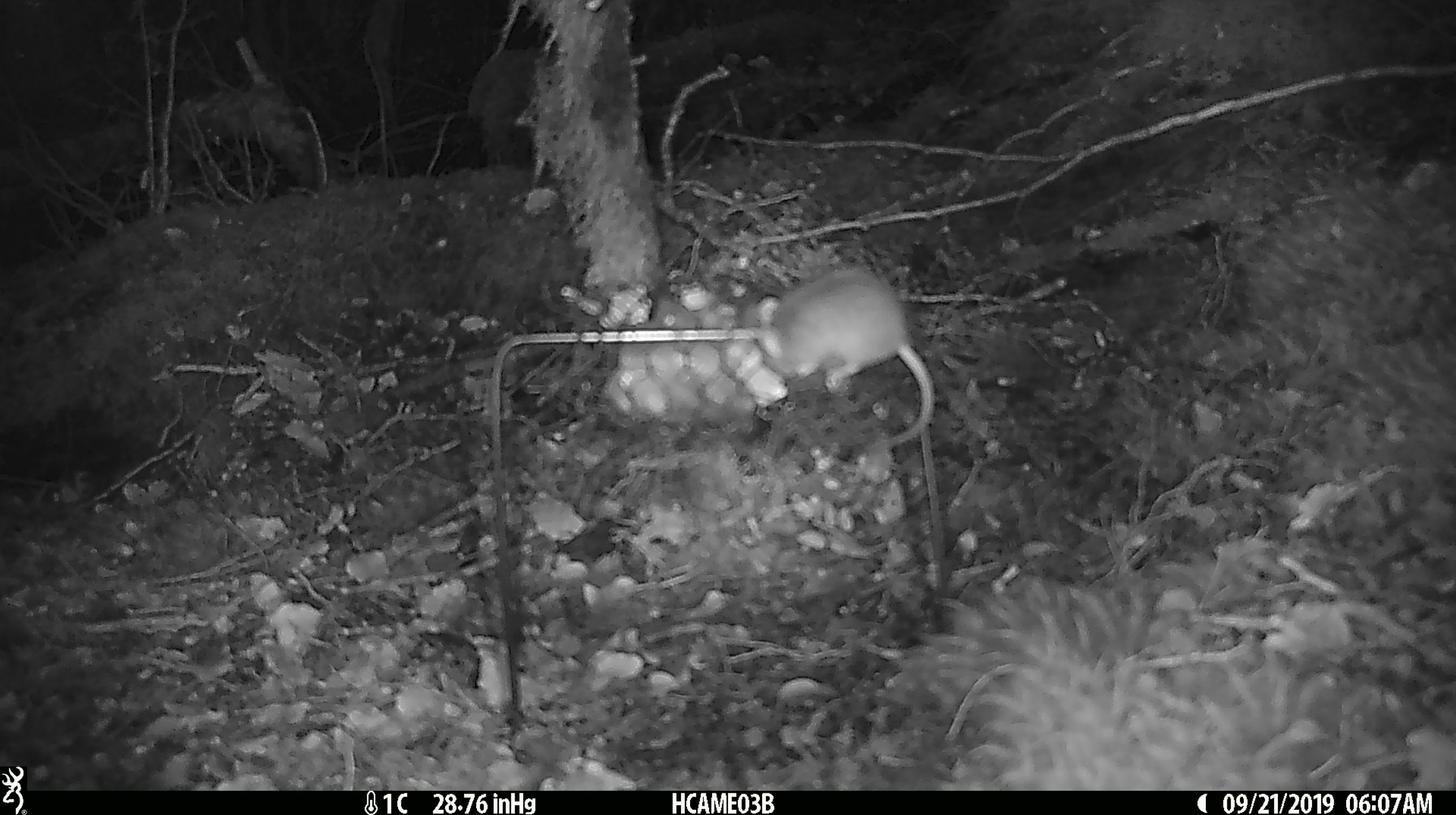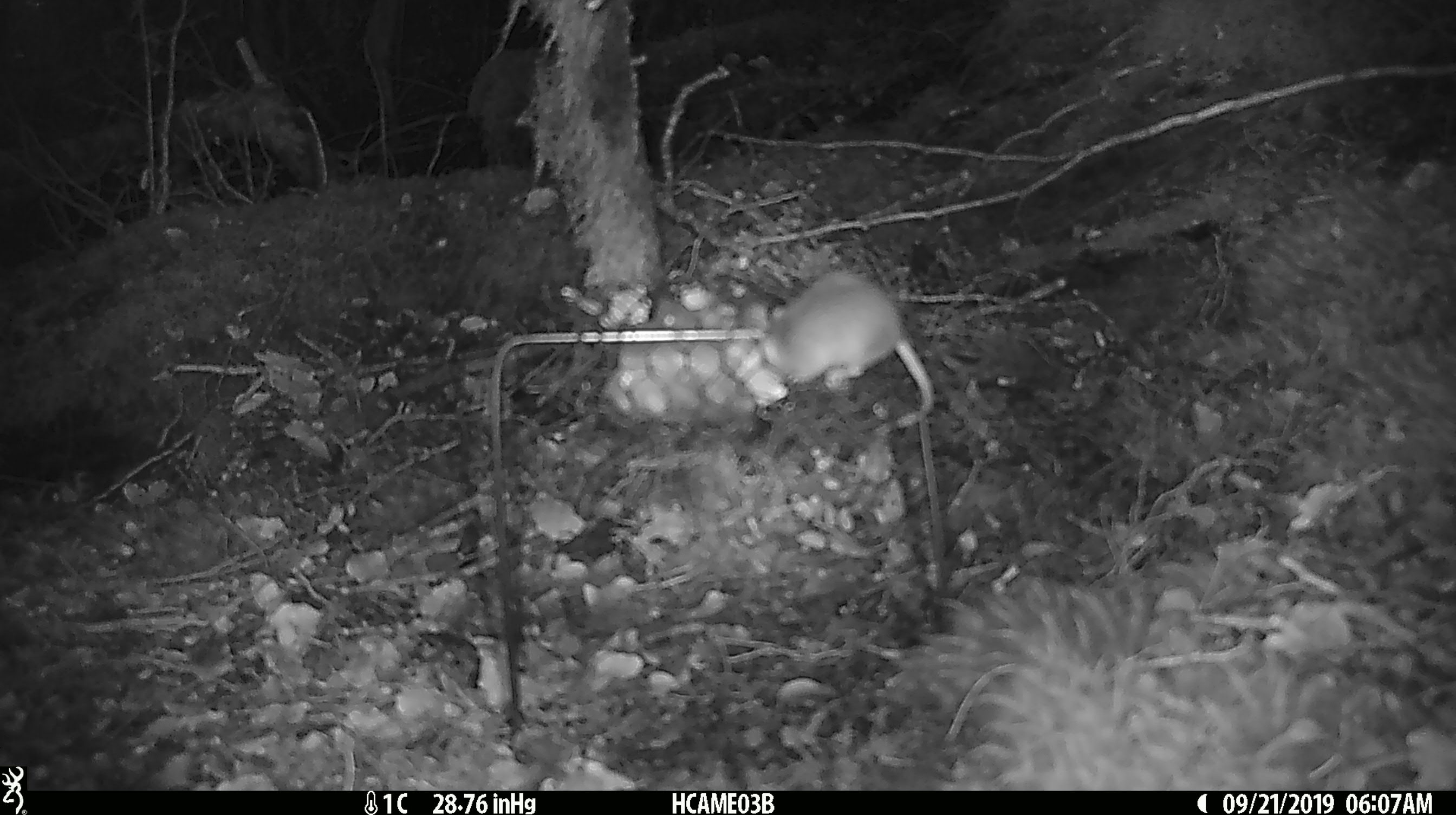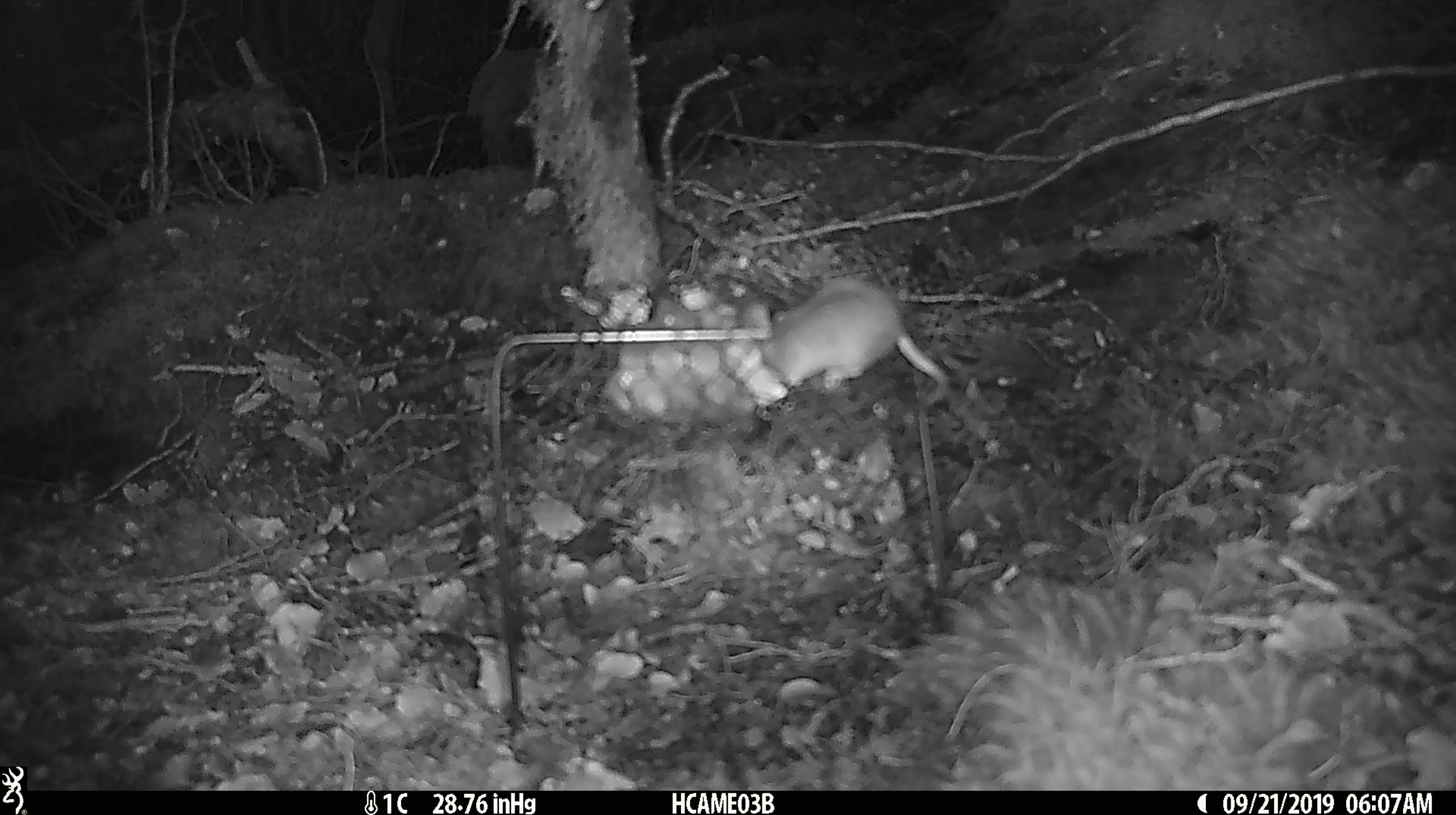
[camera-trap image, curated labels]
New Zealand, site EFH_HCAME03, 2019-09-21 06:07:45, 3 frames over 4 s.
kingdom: Animalia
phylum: Chordata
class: Mammalia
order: Rodentia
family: Muridae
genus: Mus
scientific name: Mus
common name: mouse